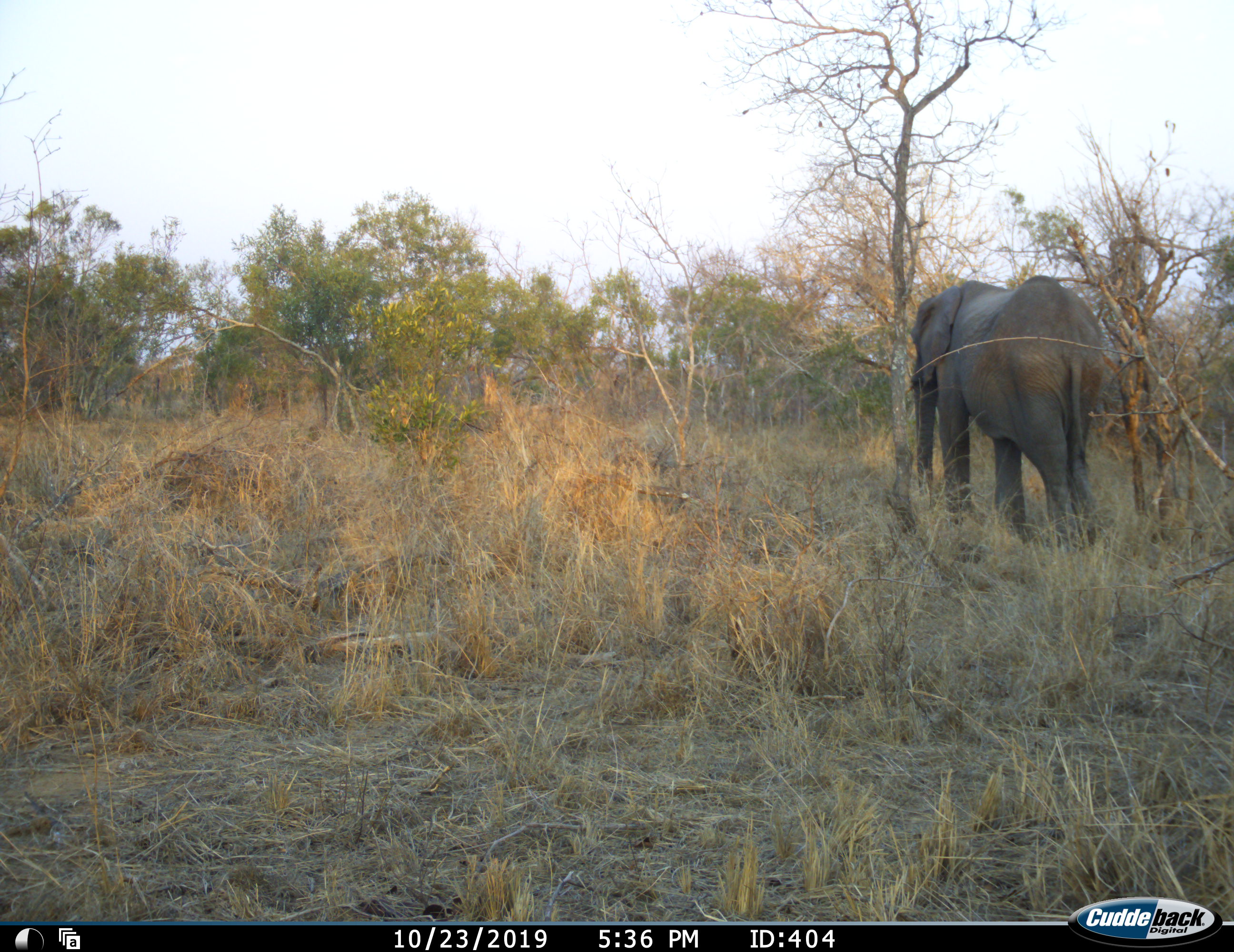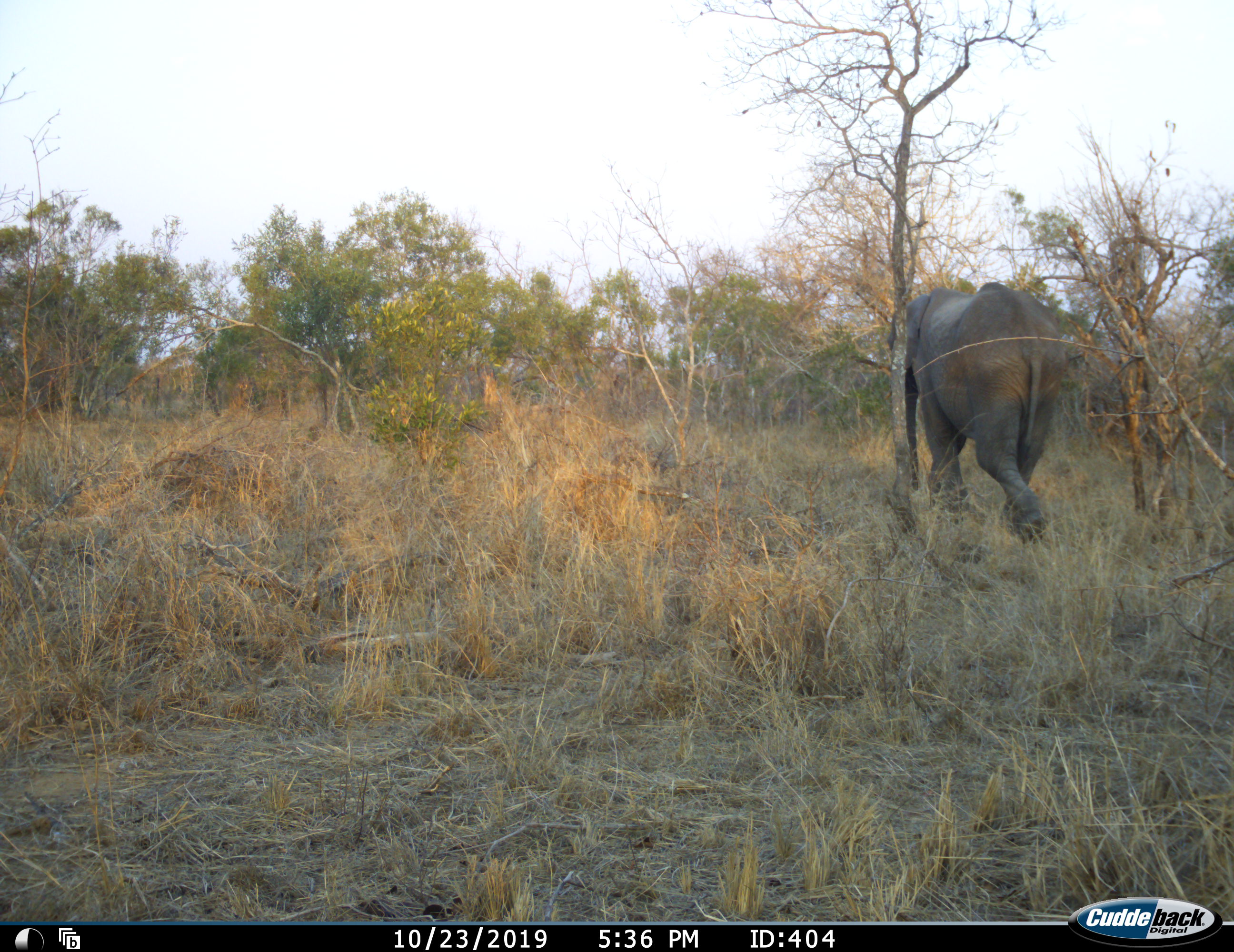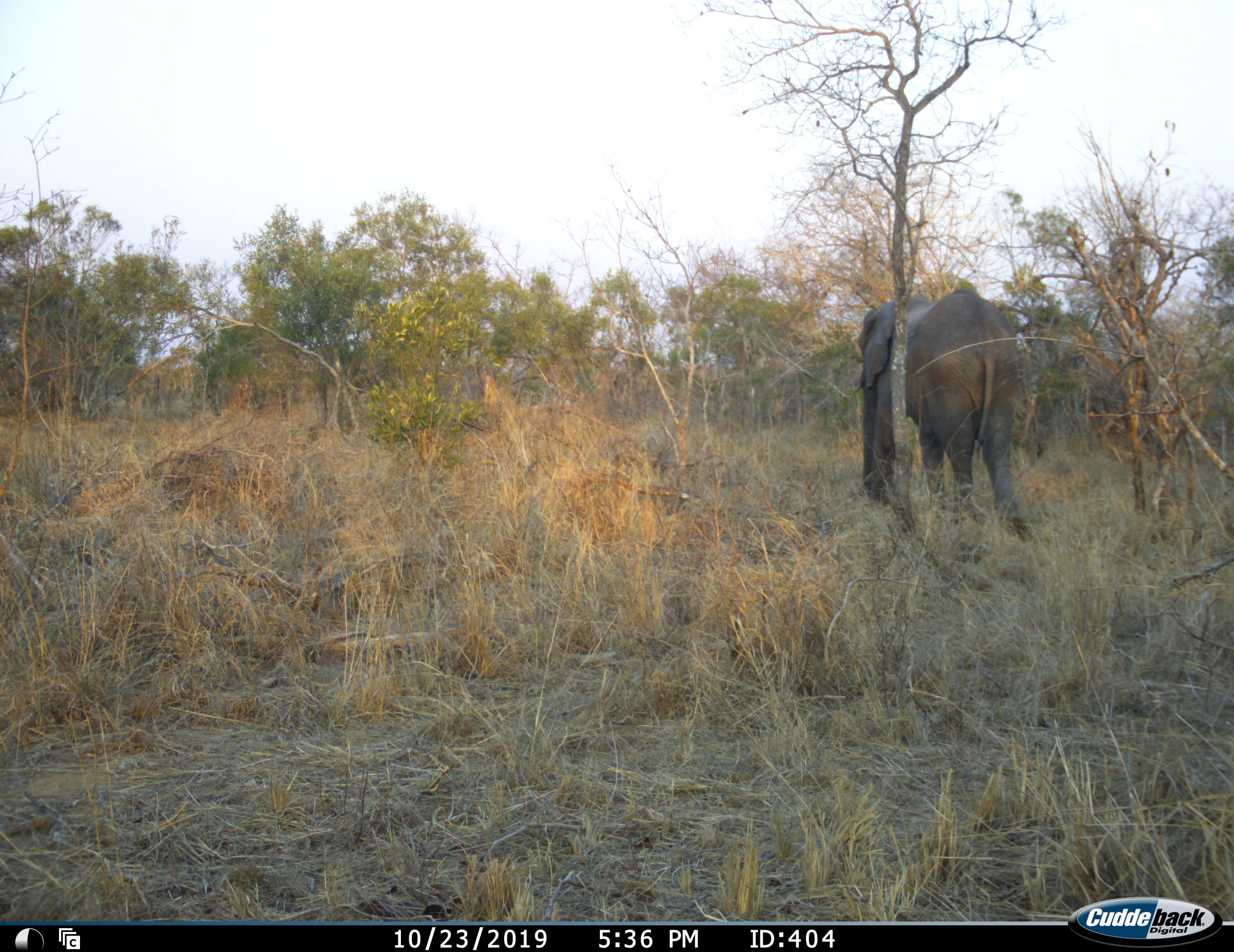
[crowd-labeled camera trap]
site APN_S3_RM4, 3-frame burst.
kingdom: Animalia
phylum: Chordata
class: Mammalia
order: Proboscidea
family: Elephantidae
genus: Loxodonta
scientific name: Loxodonta africana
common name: african bush elephant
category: elephant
Elephant (african bush elephant) (Loxodonta africana), count 1. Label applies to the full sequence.